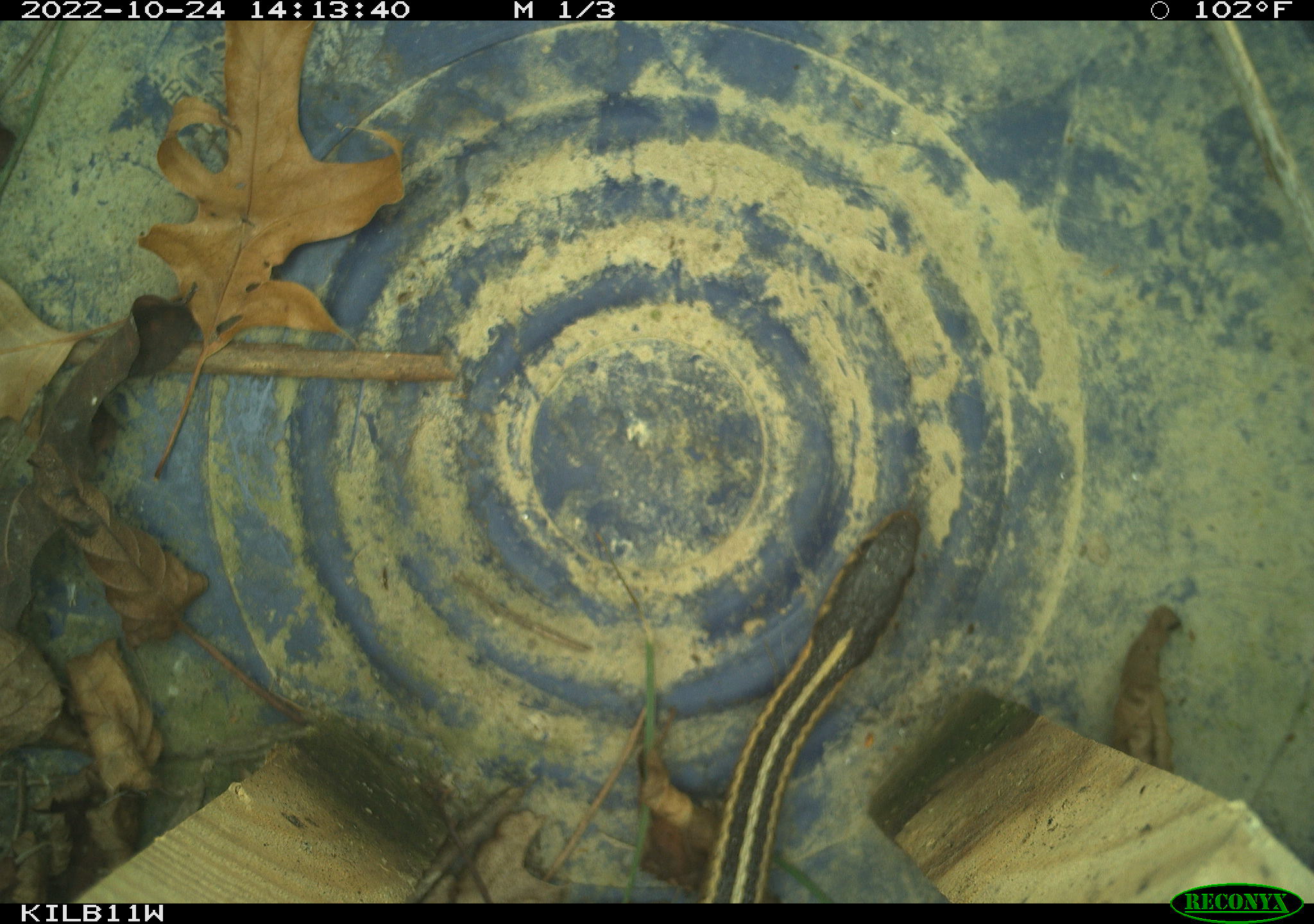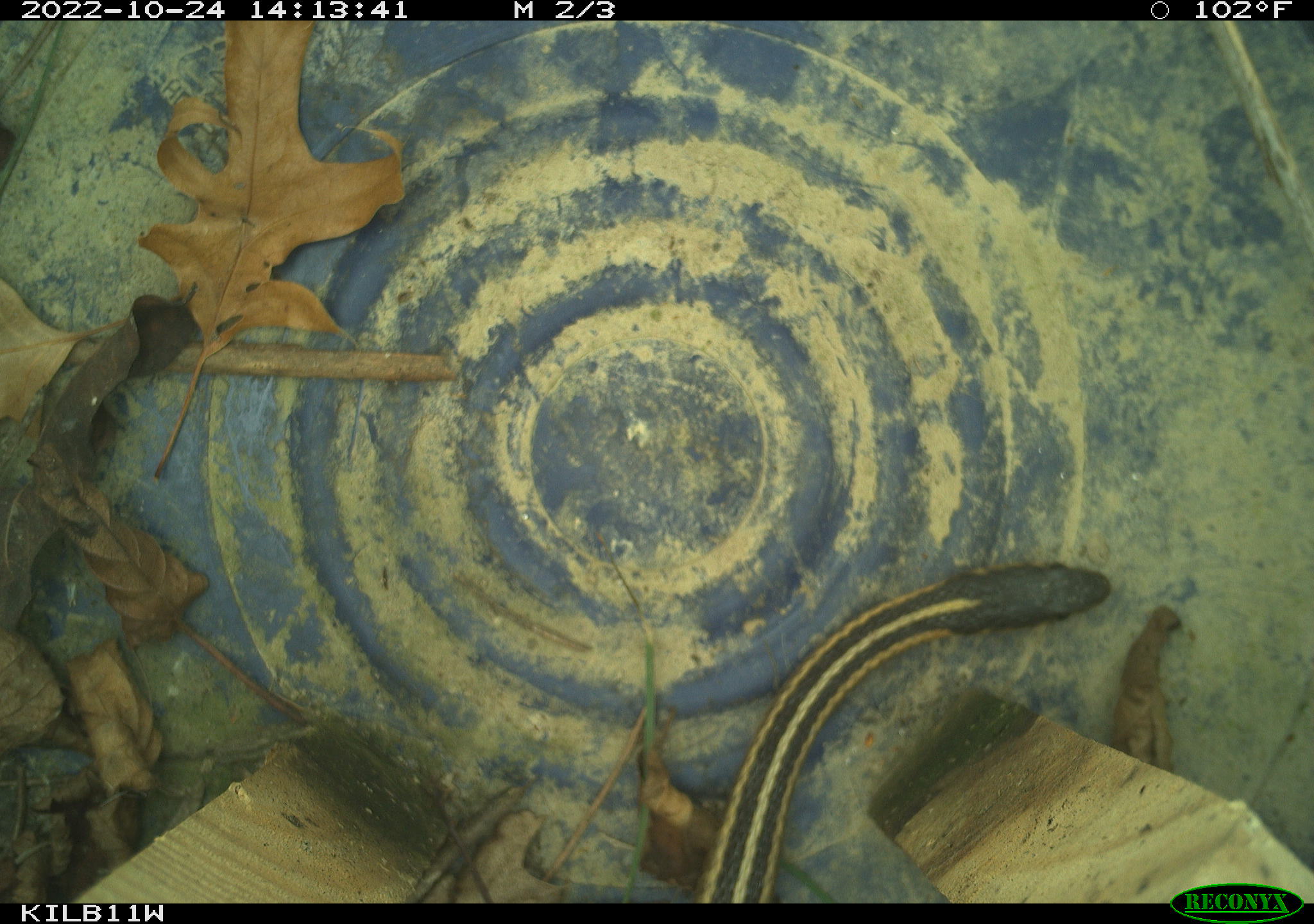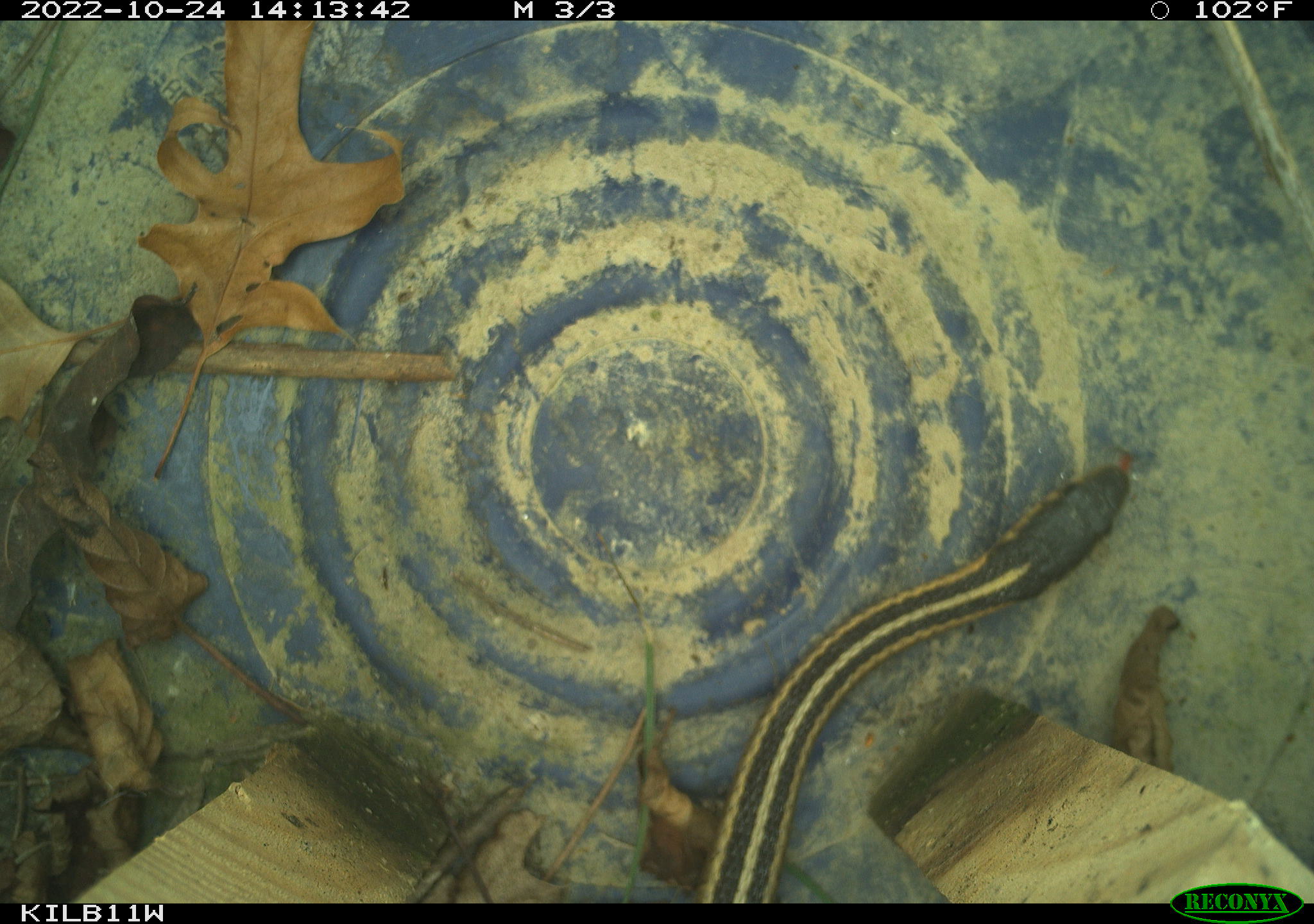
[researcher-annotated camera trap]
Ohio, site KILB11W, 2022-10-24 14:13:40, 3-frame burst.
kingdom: Animalia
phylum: Chordata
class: Reptilia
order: Squamata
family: Colubridae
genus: Thamnophis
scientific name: Thamnophis sirtalis sirtalis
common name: eastern gartersnake